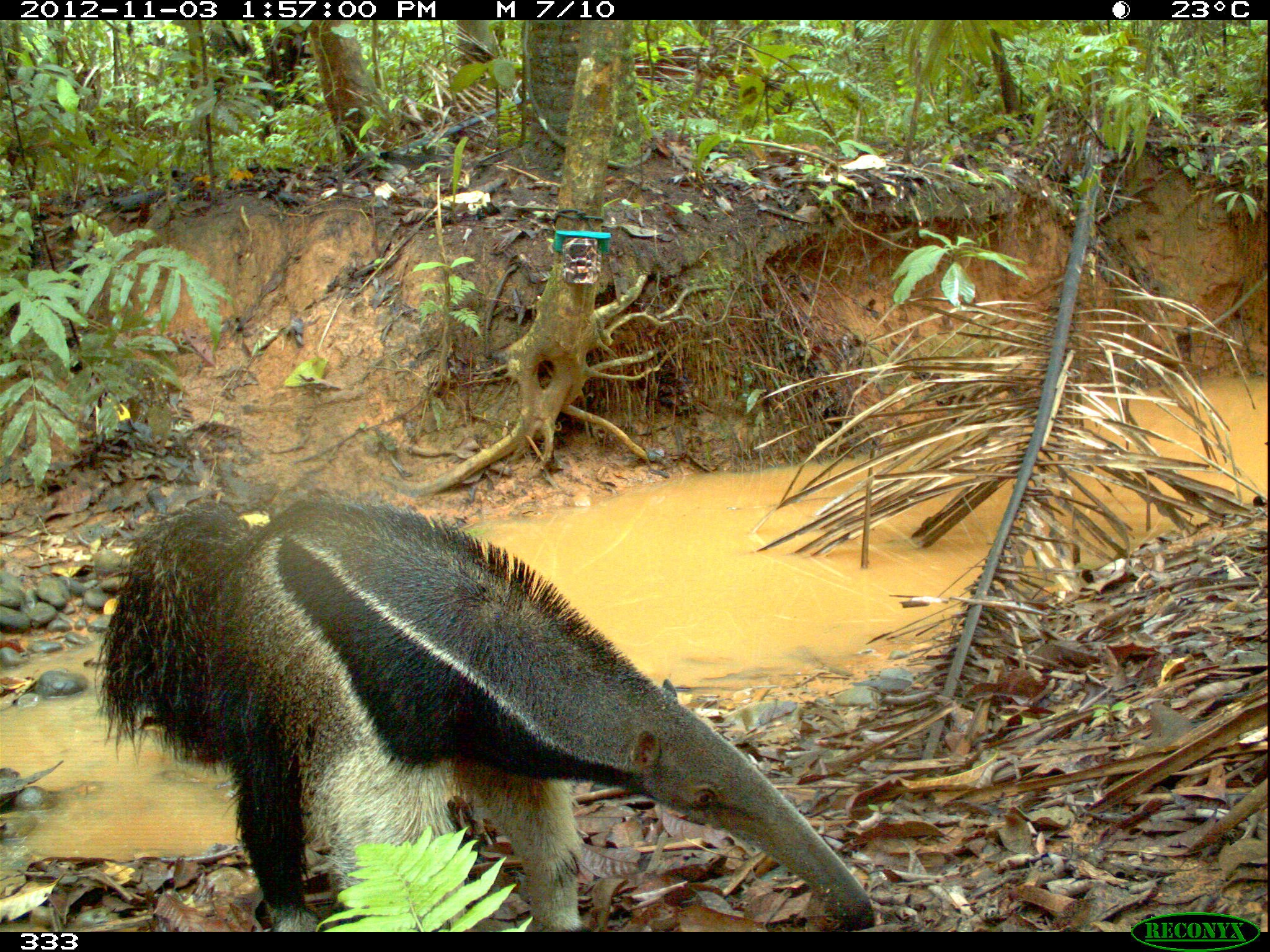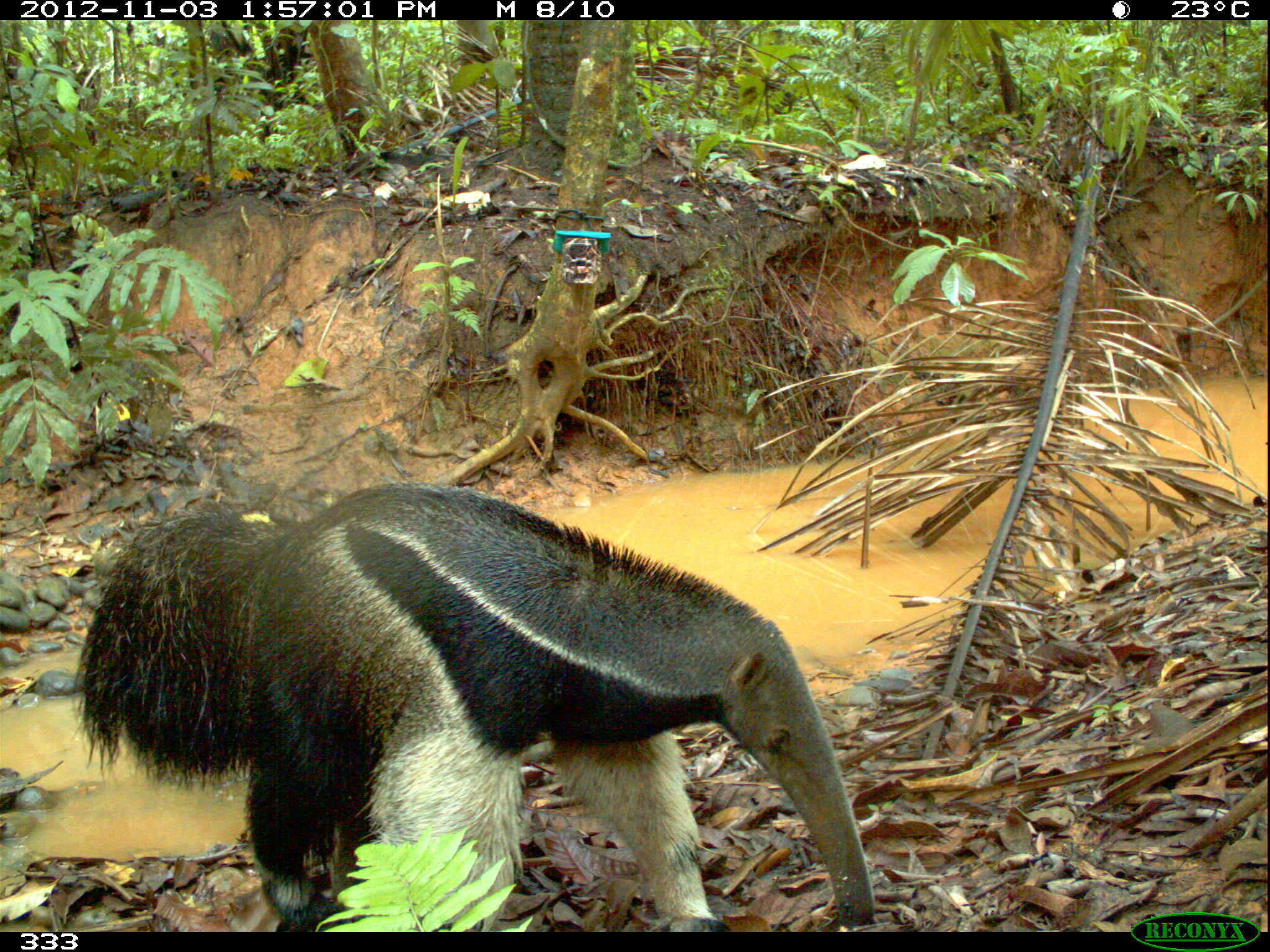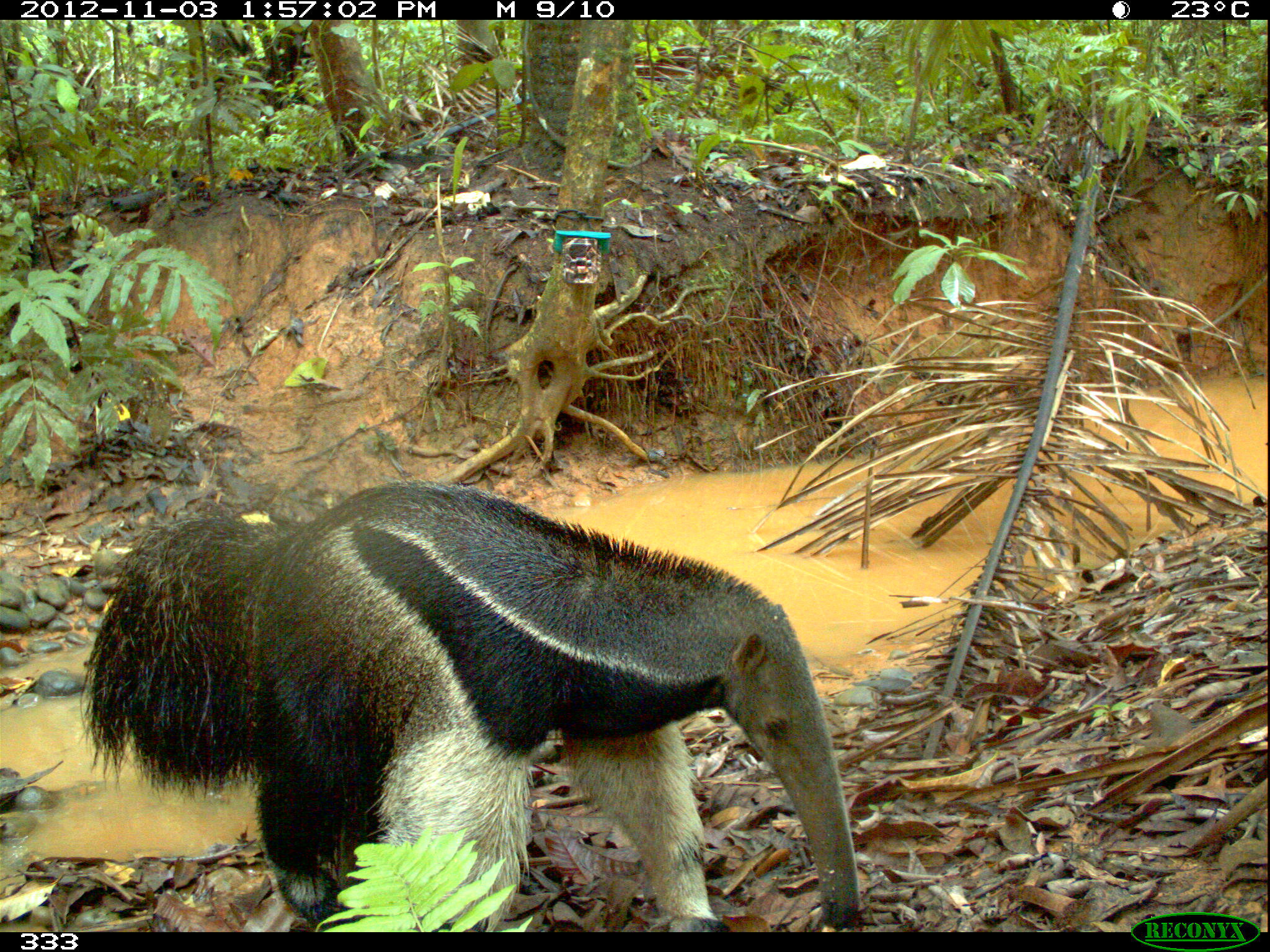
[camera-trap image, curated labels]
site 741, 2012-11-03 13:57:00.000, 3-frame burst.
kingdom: Animalia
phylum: Chordata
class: Mammalia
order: Pilosa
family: Myrmecophagidae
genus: Myrmecophaga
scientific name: Myrmecophaga tridactyla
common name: giant anteater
Myrmecophaga tridactyla (giant anteater).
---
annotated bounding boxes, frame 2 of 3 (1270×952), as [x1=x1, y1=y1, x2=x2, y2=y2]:
myrmecophaga tridactyla: [x1=70, y1=482, x2=874, y2=932]